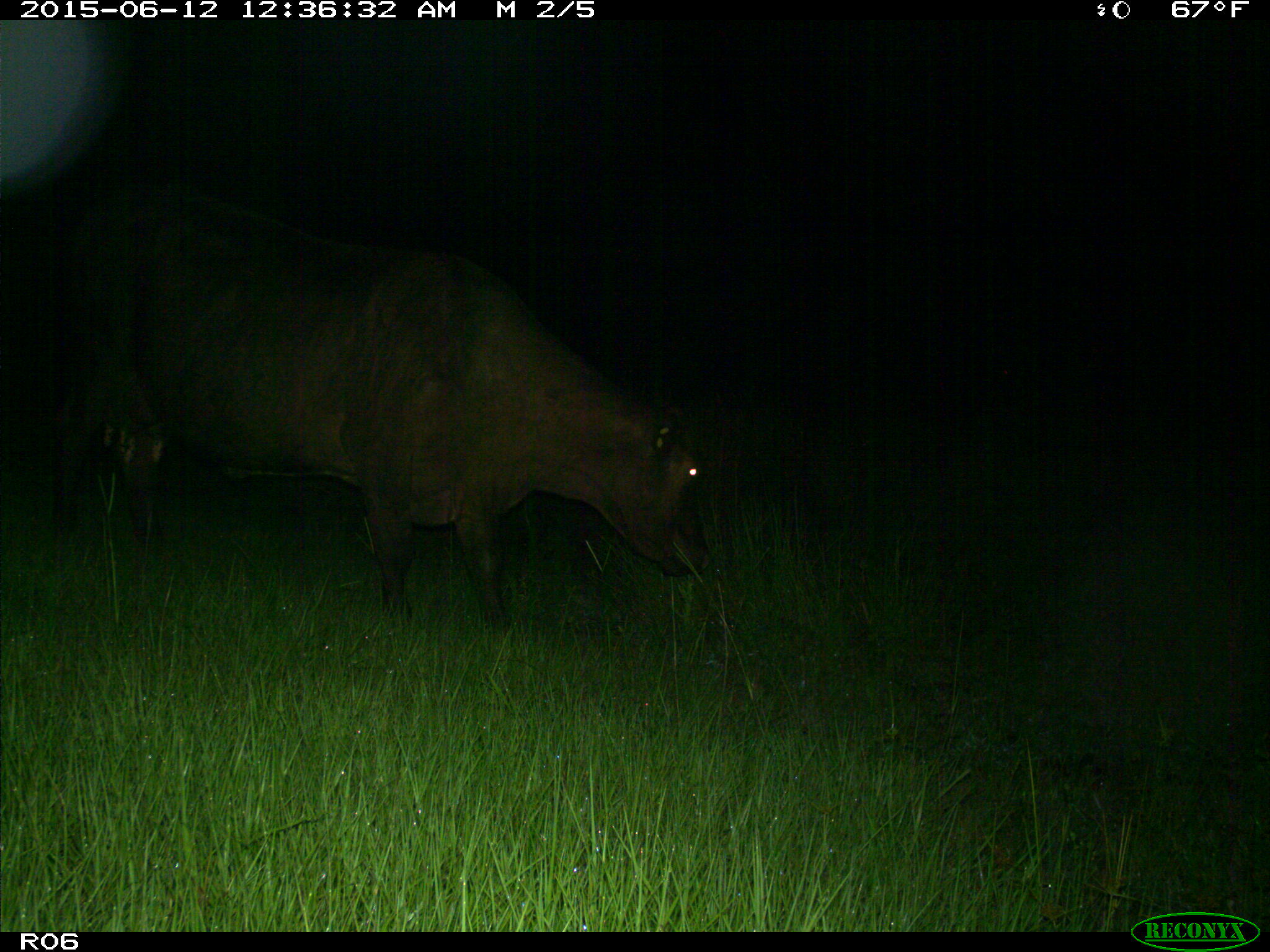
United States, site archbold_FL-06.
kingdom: Animalia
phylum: Chordata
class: Mammalia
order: Artiodactyla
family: Bovidae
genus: Bos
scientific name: Bos taurus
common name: domestic cow